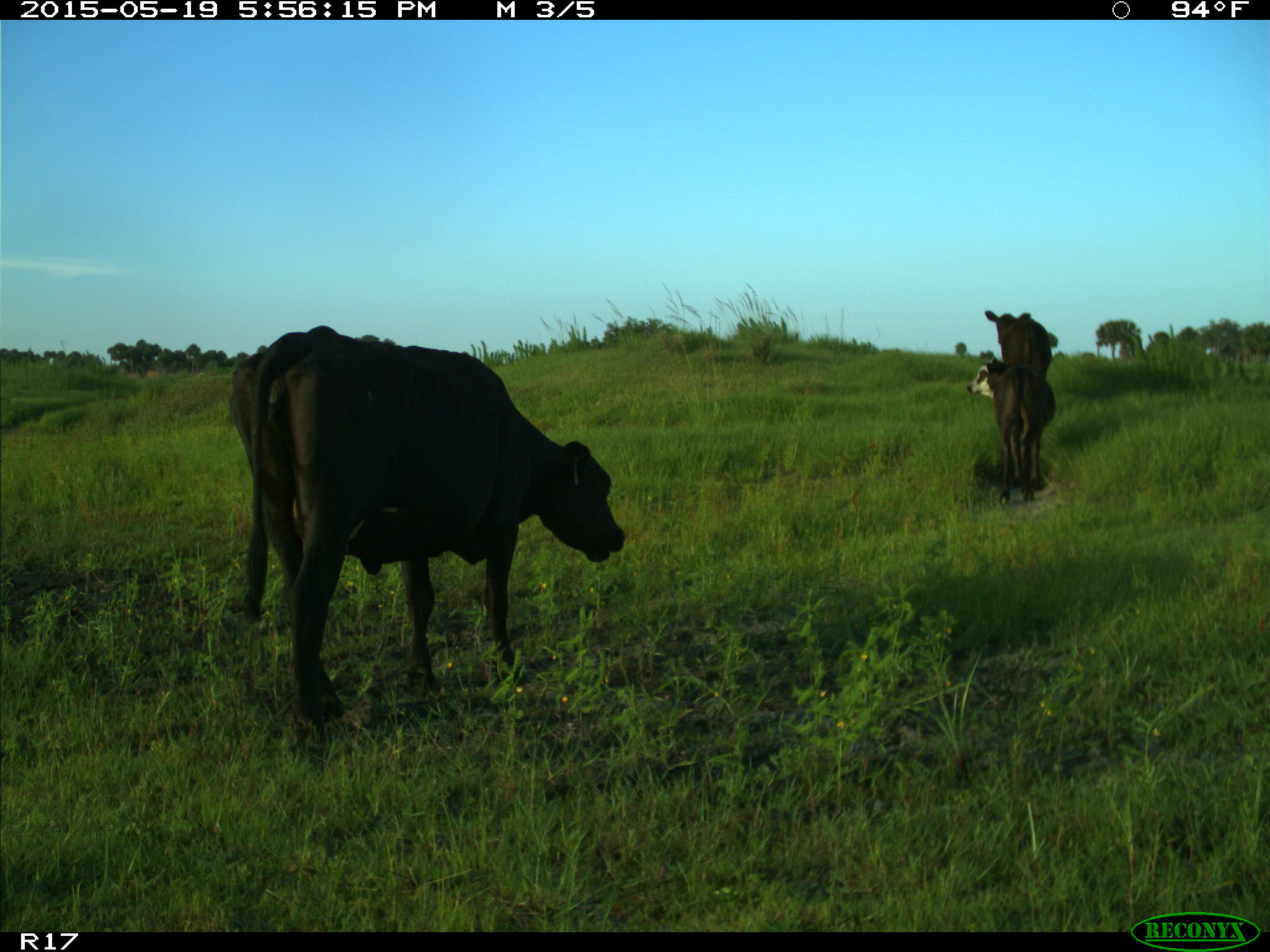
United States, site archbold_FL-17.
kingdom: Animalia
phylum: Chordata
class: Mammalia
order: Artiodactyla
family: Bovidae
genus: Bos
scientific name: Bos taurus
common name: domestic cow